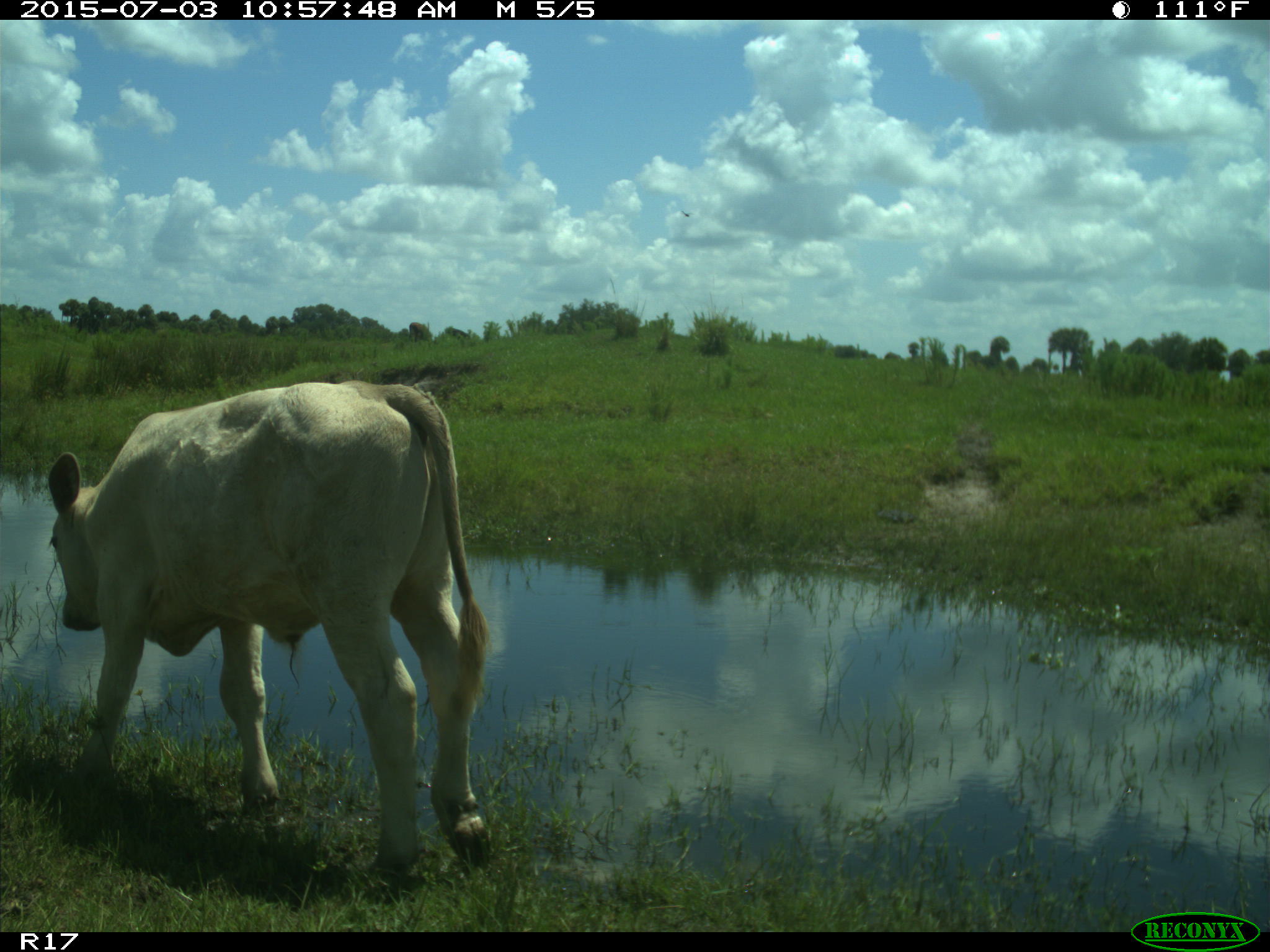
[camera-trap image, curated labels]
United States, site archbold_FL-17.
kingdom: Animalia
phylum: Chordata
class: Mammalia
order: Artiodactyla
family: Bovidae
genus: Bos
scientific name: Bos taurus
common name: domestic cow